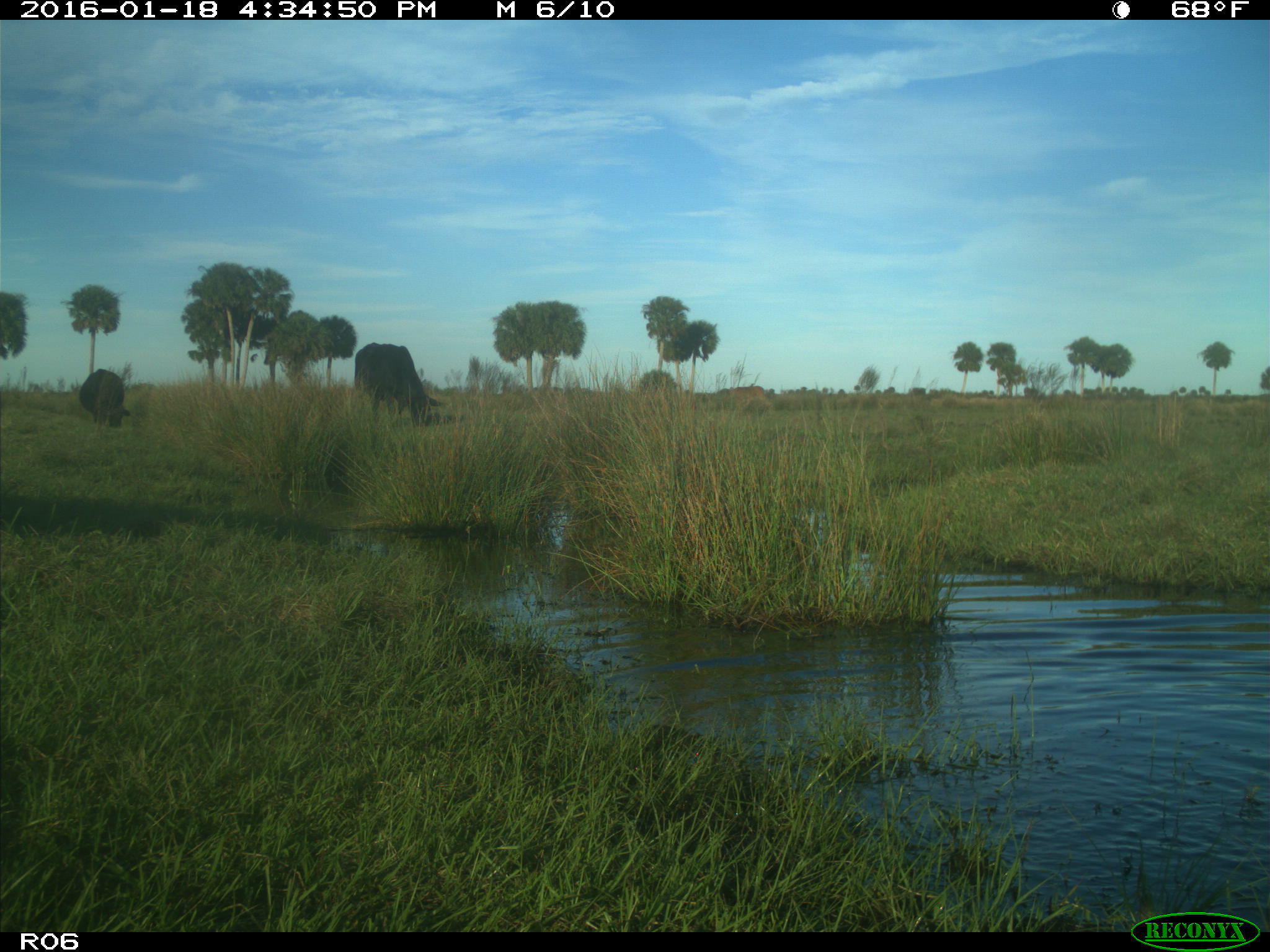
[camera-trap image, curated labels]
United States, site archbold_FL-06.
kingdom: Animalia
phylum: Chordata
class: Mammalia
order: Artiodactyla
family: Bovidae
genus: Bos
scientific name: Bos taurus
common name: domestic cow